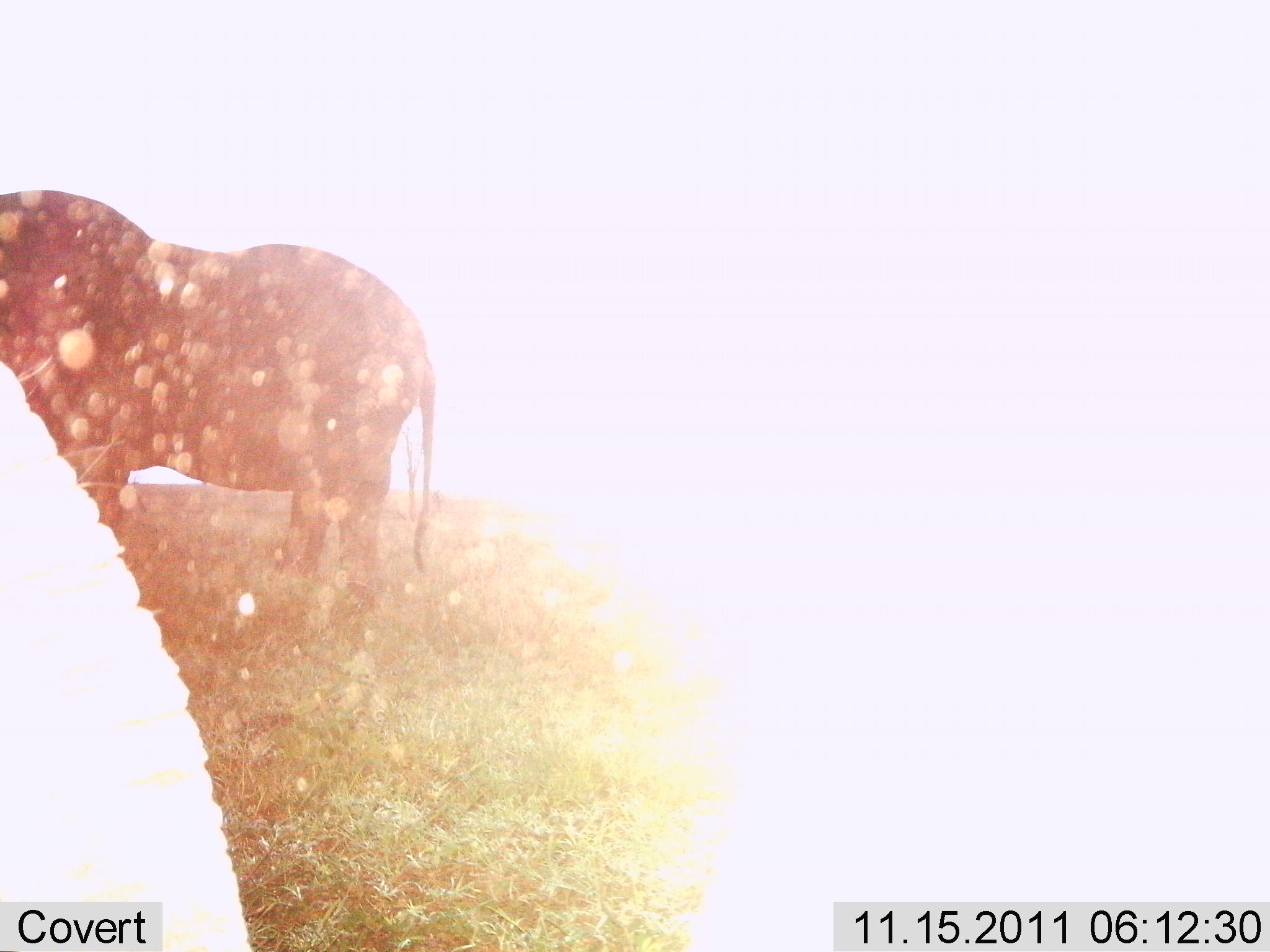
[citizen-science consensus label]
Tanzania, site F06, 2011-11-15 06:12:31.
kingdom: Animalia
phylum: Chordata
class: Mammalia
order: Proboscidea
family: Elephantidae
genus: Loxodonta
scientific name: Loxodonta africana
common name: african bush elephant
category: elephant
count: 1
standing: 93%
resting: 0%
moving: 7%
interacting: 0%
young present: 0%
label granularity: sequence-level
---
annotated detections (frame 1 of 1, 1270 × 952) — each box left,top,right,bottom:
animal: 0,188,438,677; 0,366,250,950